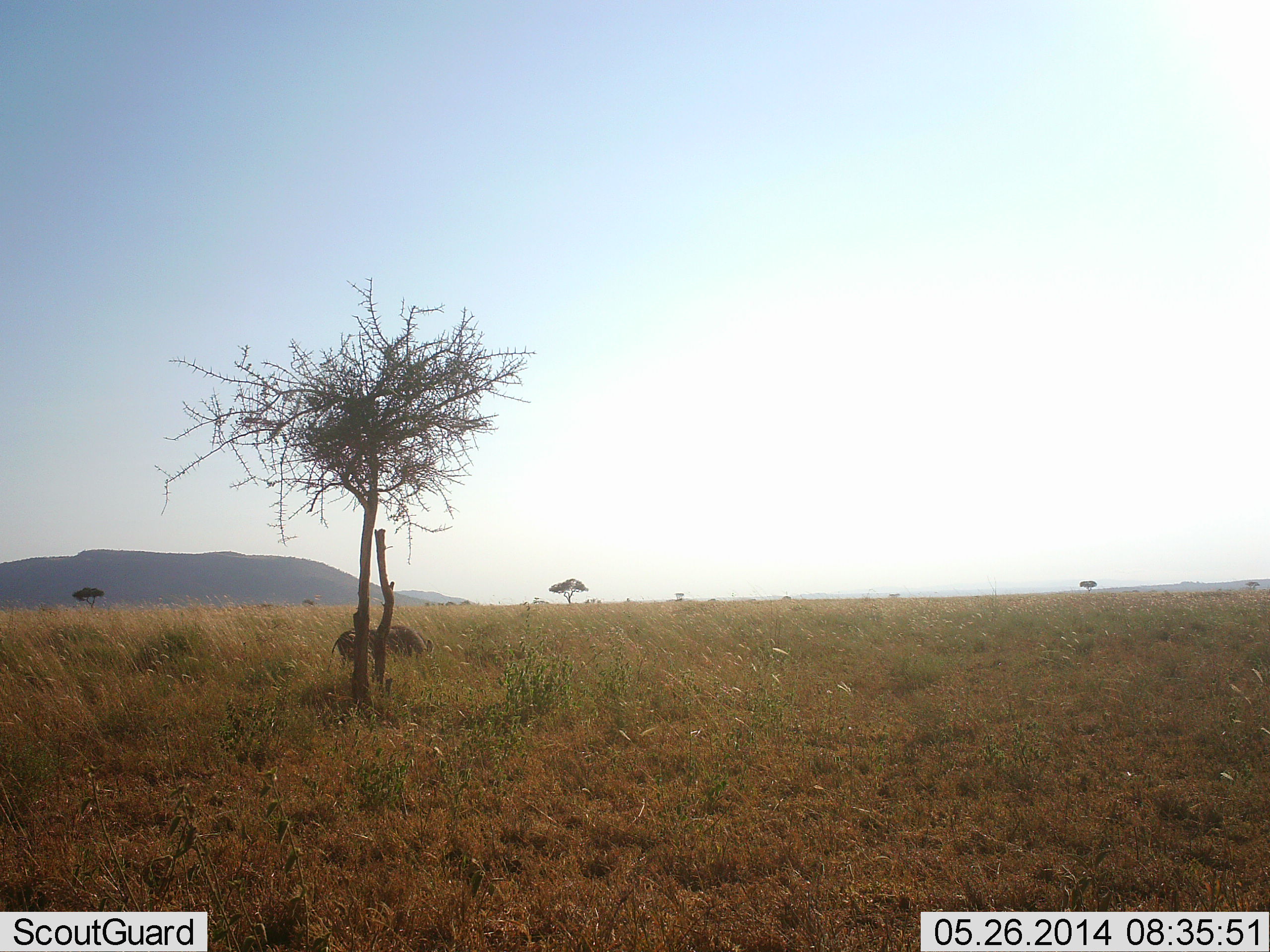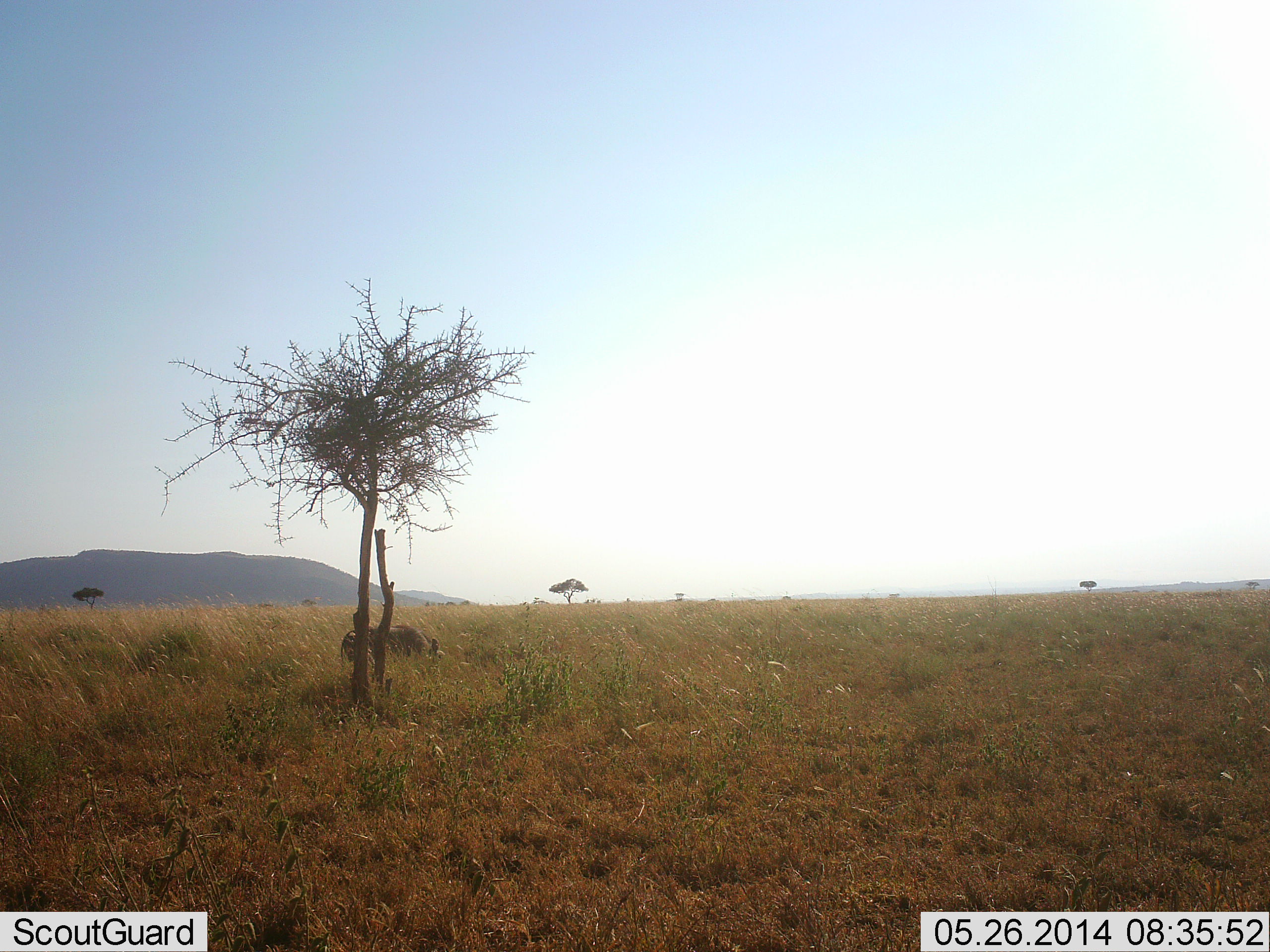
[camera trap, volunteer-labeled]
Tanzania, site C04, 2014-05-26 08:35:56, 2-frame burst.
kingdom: Animalia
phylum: Chordata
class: Mammalia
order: Artiodactyla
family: Suidae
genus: Phacochoerus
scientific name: Phacochoerus africanus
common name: warthog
Warthog (Phacochoerus africanus), count 1. Behavior (volunteer vote fractions): standing 10%, resting 0%, moving 20%, interacting 0%. Young present (vote fraction): 0%. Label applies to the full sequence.